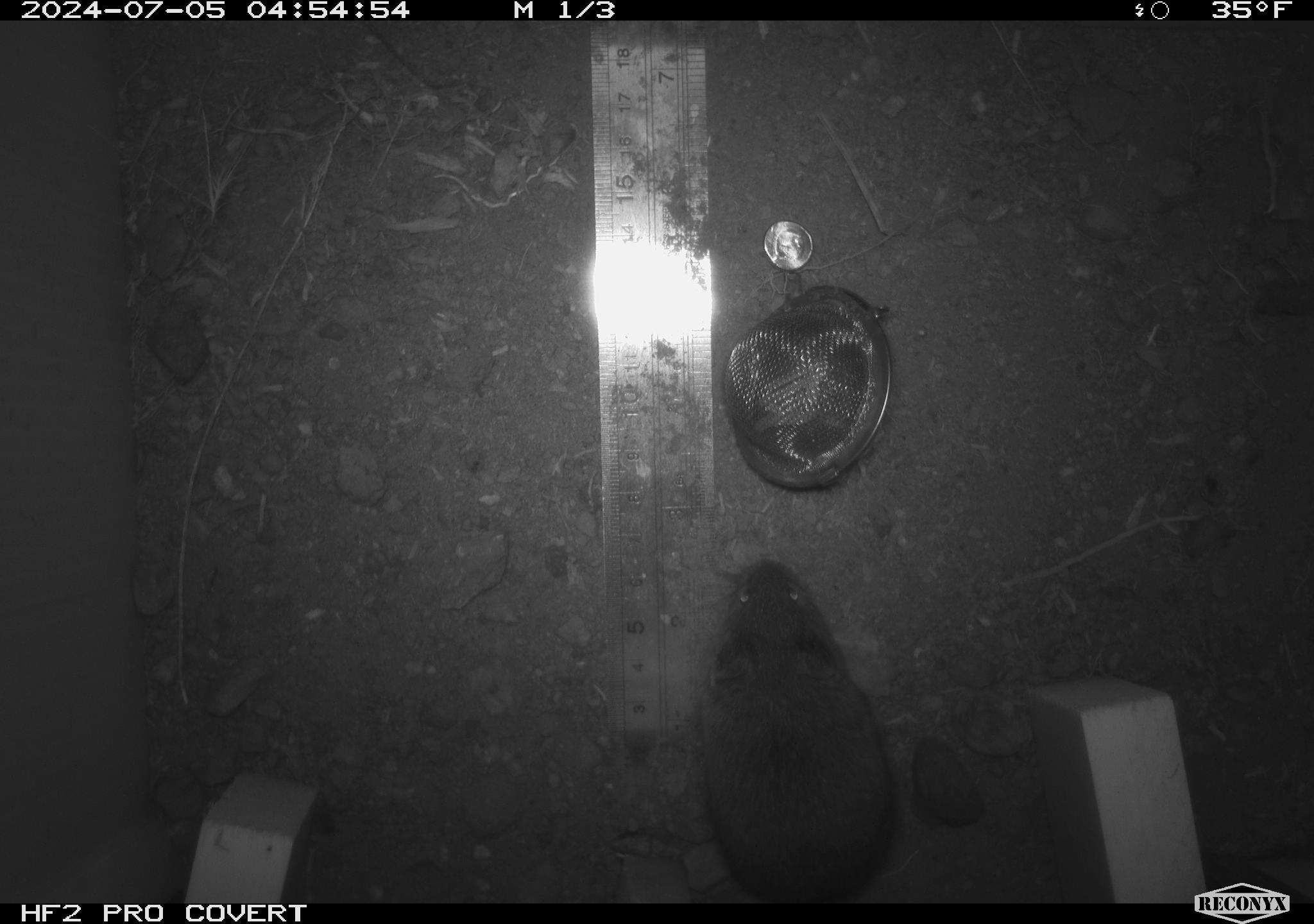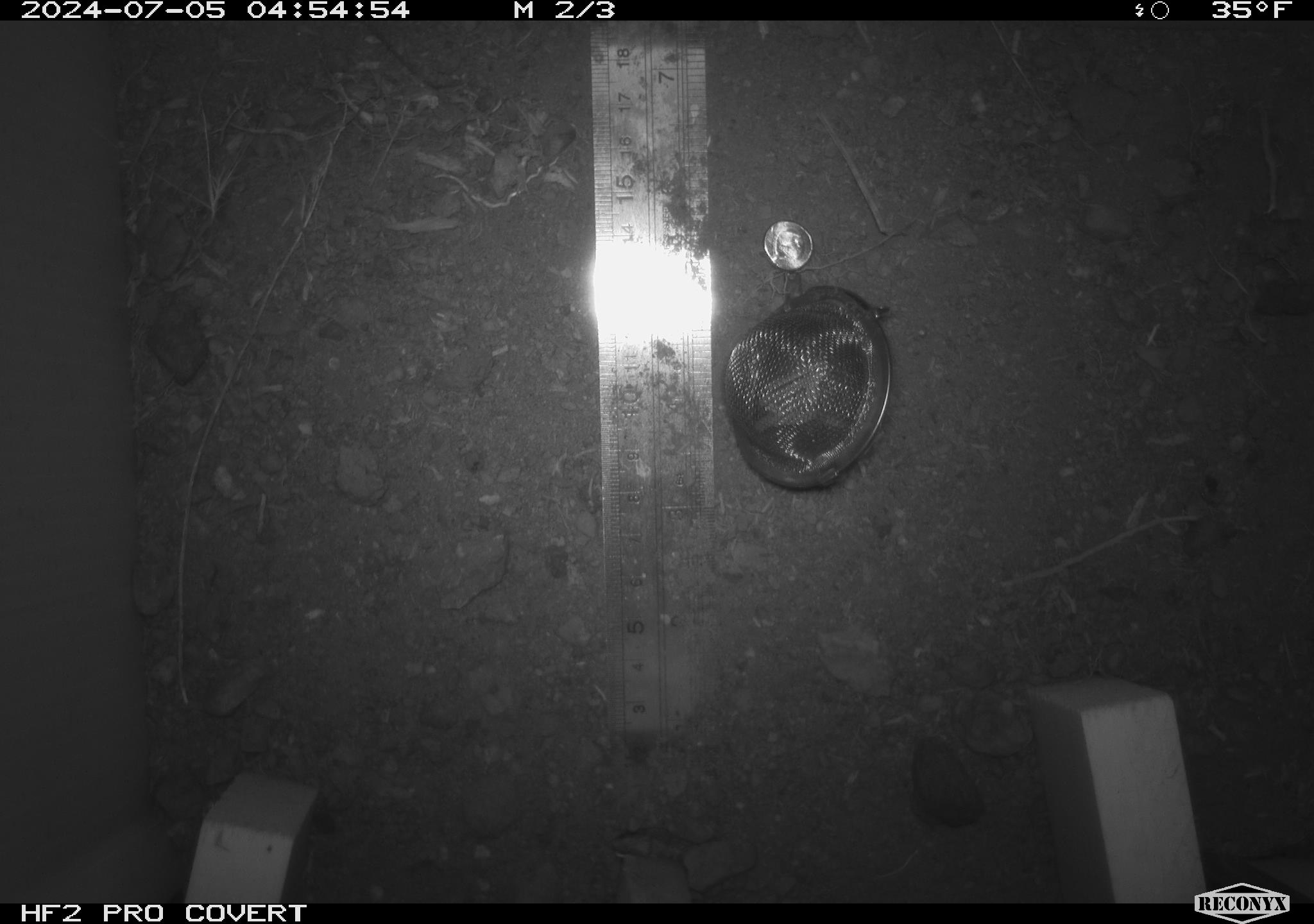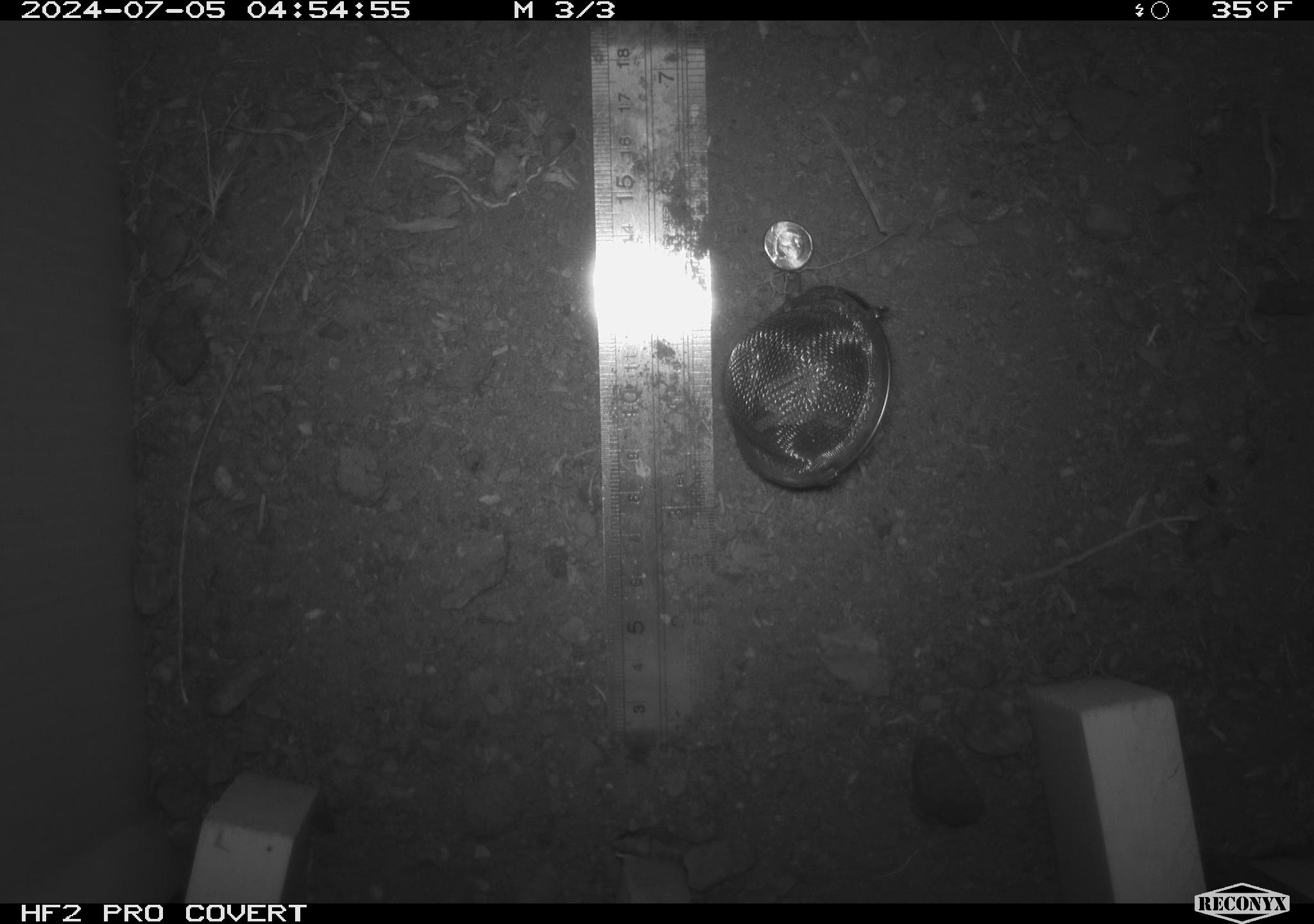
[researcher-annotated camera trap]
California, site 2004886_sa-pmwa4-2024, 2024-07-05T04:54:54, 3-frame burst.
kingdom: Animalia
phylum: Chordata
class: Mammalia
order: Rodentia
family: Cricetidae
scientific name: Arvicolinae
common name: voles, lemmings, and muskrats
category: arvicolinae subfamily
Arvicolinae subfamily (voles, lemmings, and muskrats) (Arvicolinae).